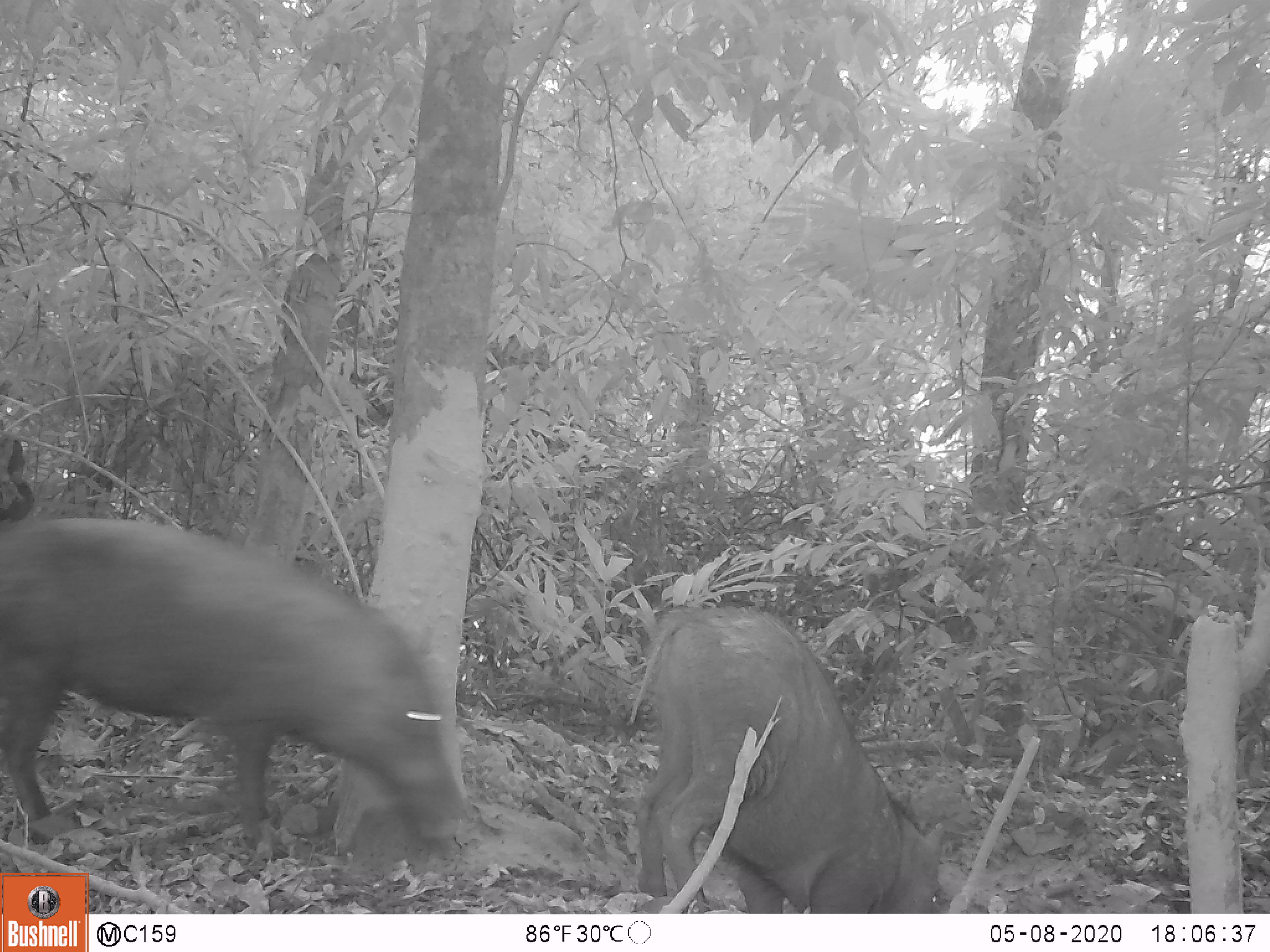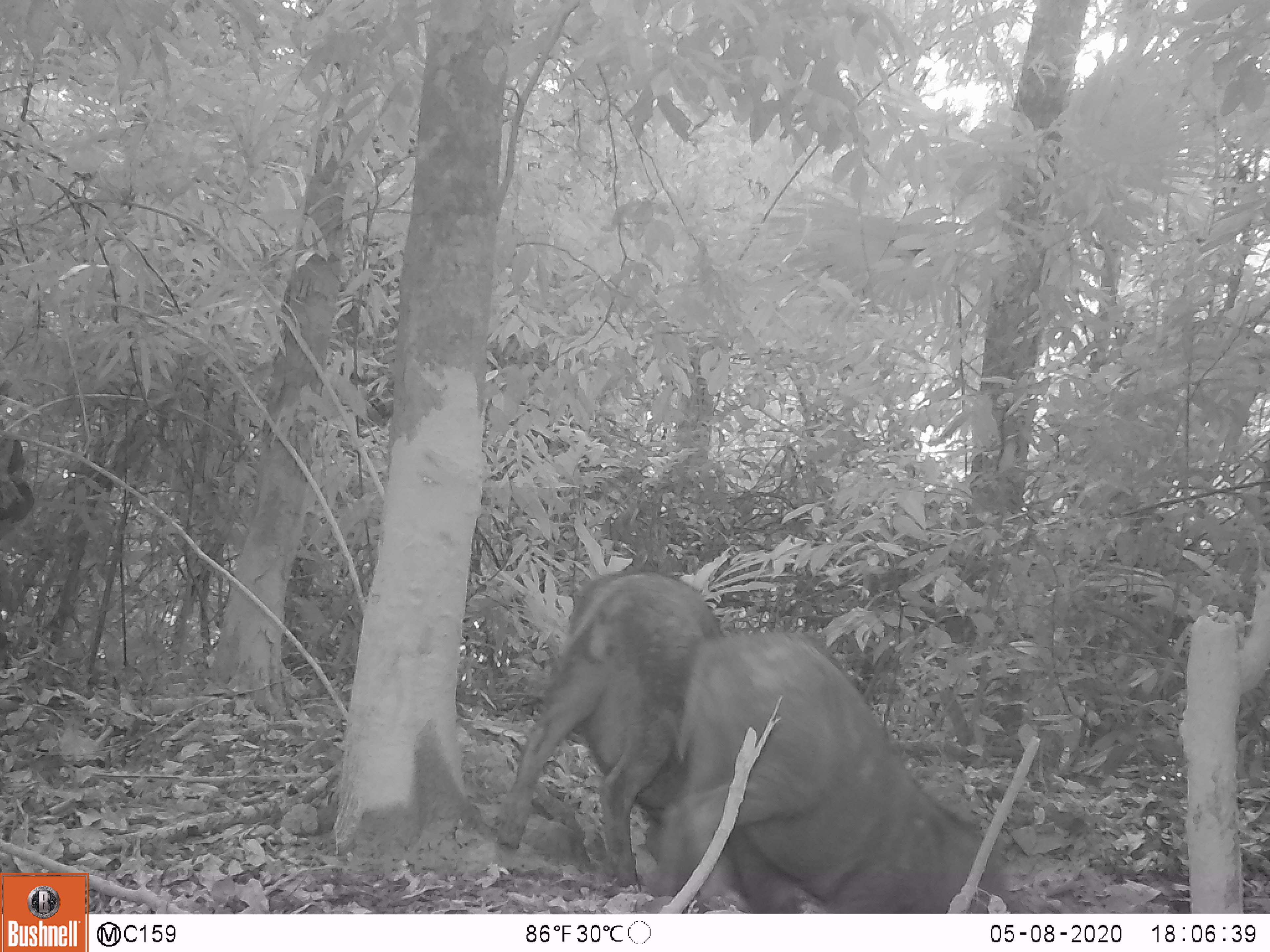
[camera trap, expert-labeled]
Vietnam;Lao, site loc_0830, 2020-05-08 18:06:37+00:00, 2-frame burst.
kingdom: Animalia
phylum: Chordata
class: Mammalia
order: Artiodactyla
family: Suidae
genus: Sus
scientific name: Sus scrofa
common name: eurasian wild pig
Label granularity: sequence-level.